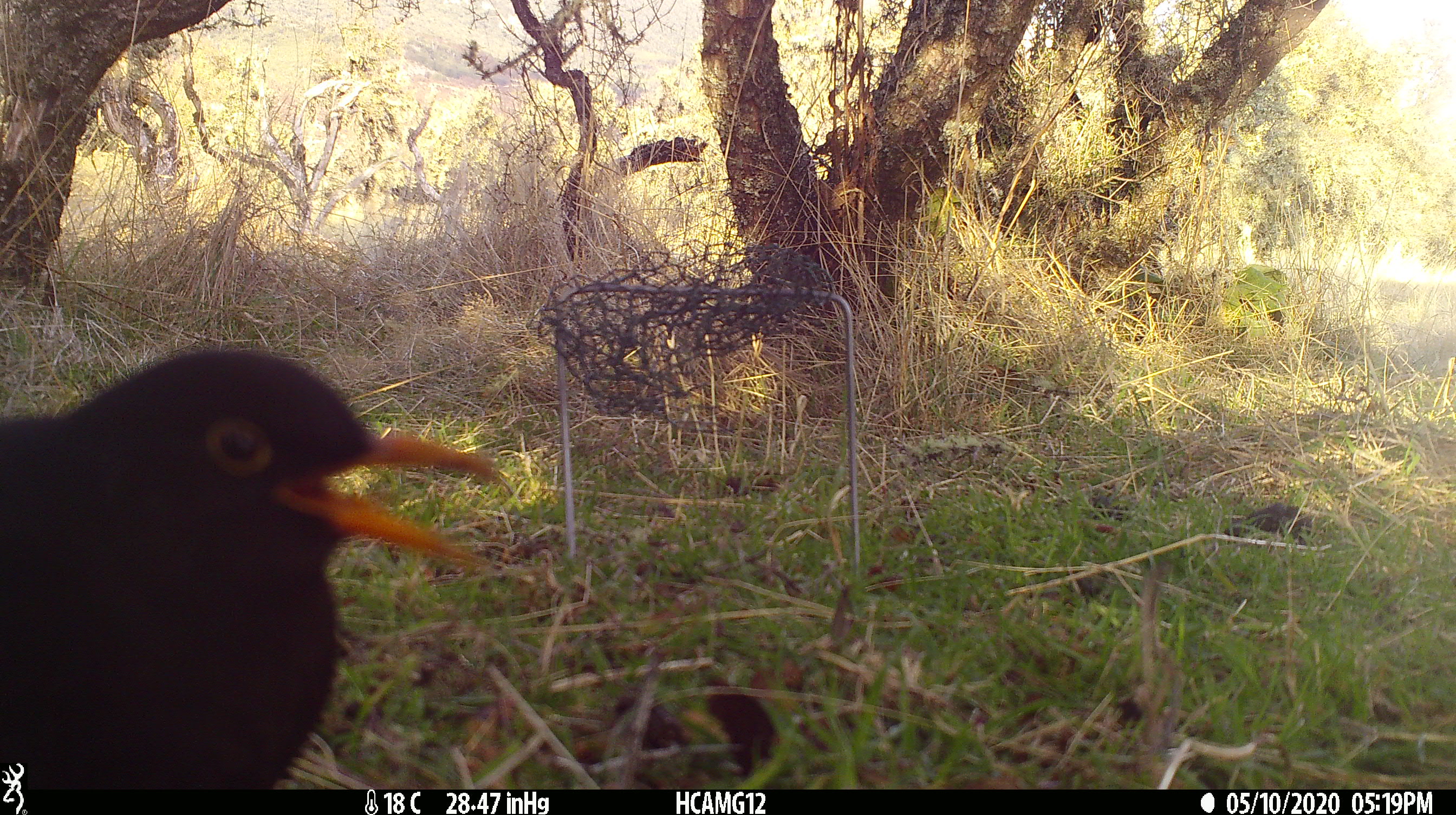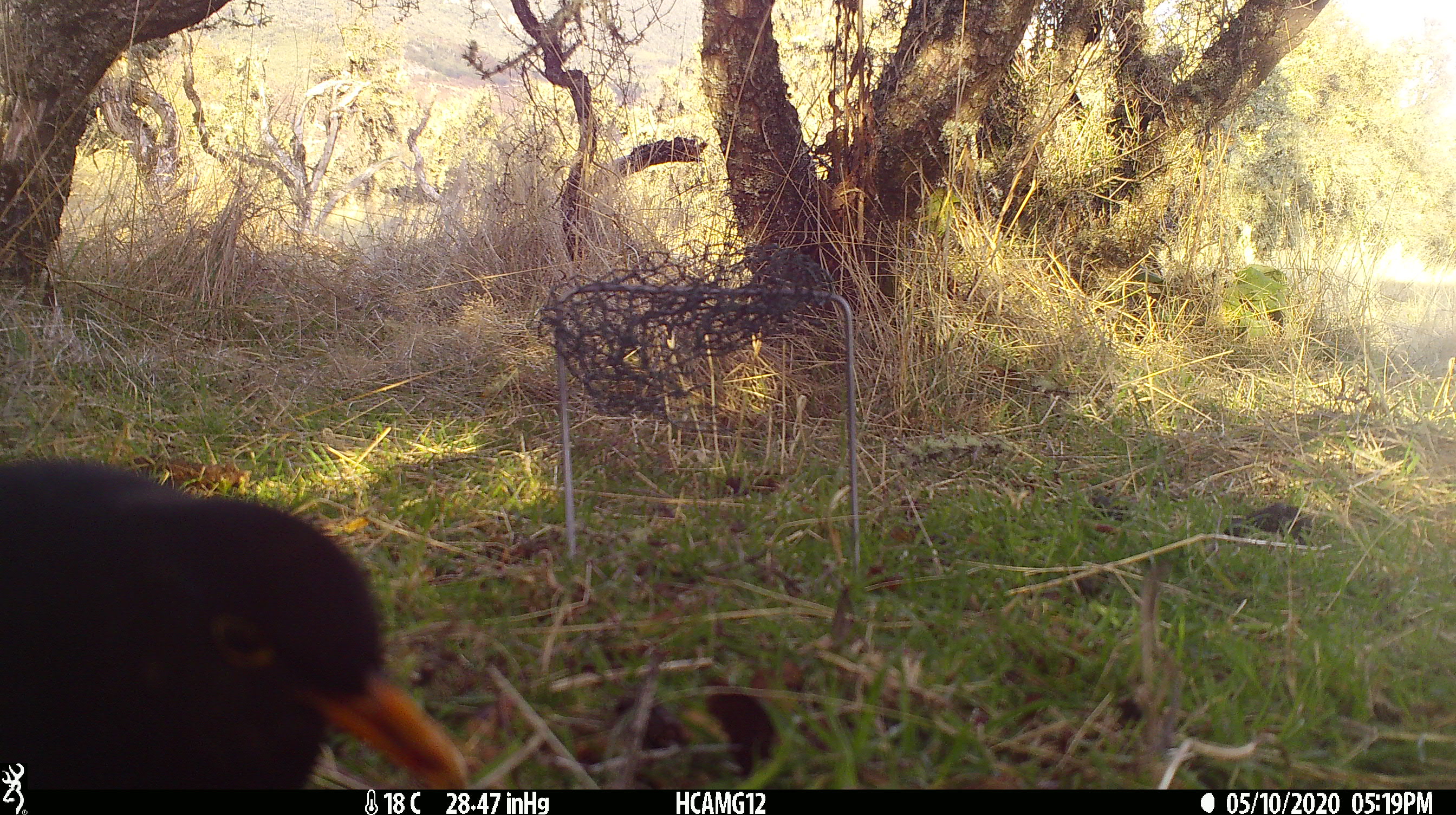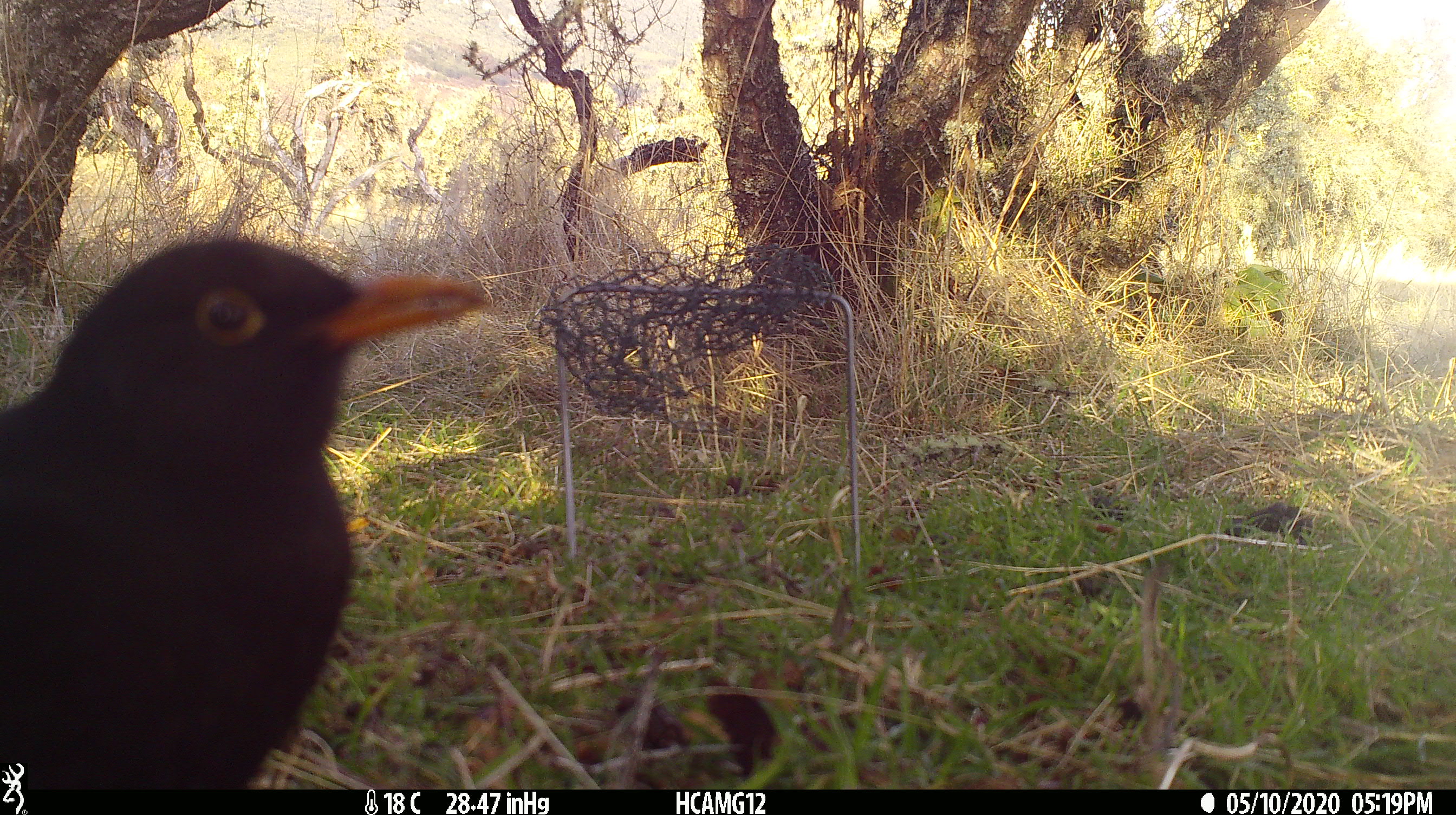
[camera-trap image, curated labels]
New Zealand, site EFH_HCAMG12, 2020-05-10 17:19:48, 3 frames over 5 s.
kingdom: Animalia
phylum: Chordata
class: Aves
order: Passeriformes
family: Turdidae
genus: Turdus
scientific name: Turdus merula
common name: eurasian blackbird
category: blackbird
Blackbird (eurasian blackbird) (Turdus merula).